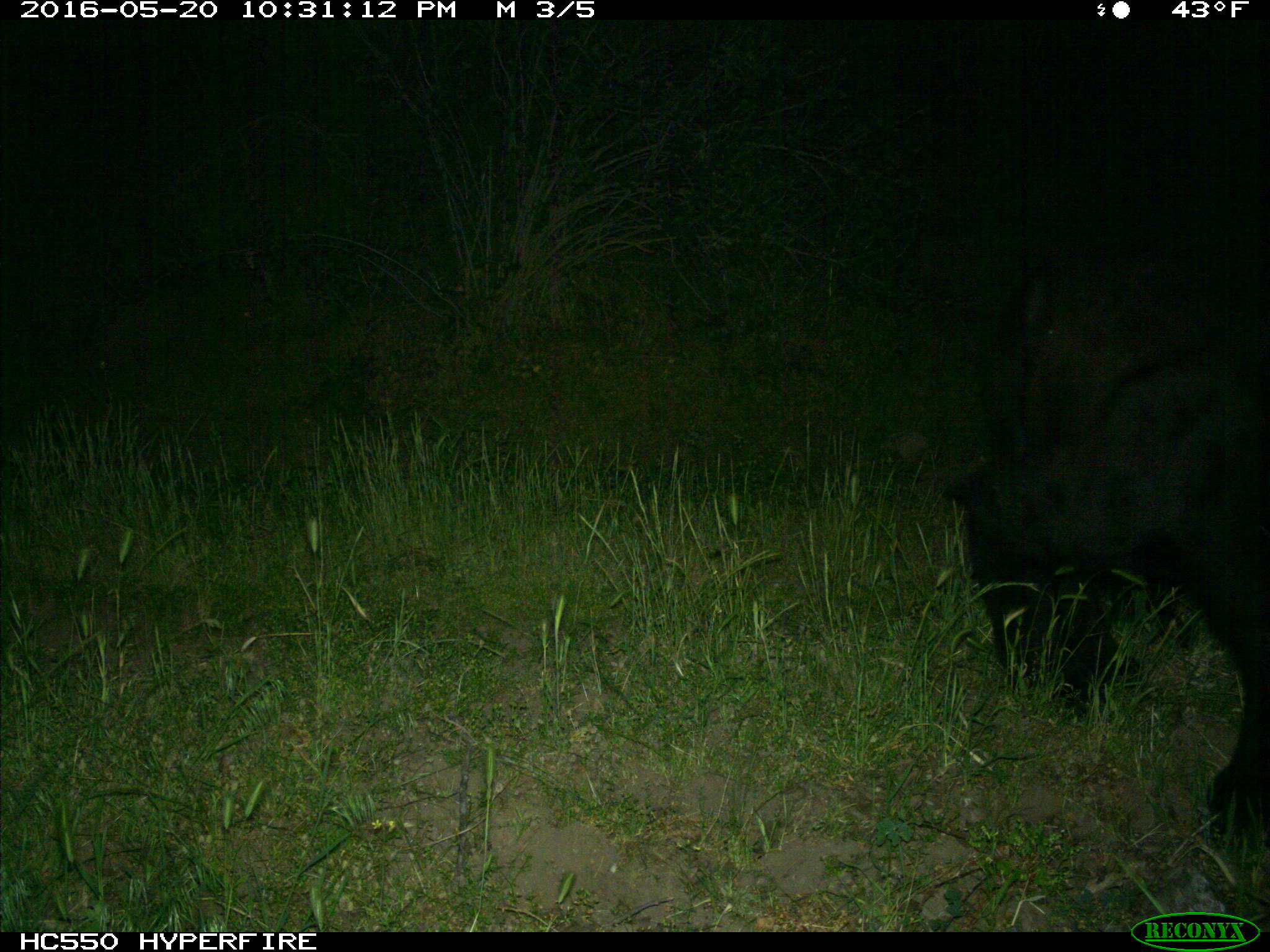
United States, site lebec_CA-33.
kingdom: Animalia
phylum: Chordata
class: Mammalia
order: Carnivora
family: Ursidae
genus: Ursus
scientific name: Ursus americanus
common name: american black bear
Ursus americanus (american black bear).